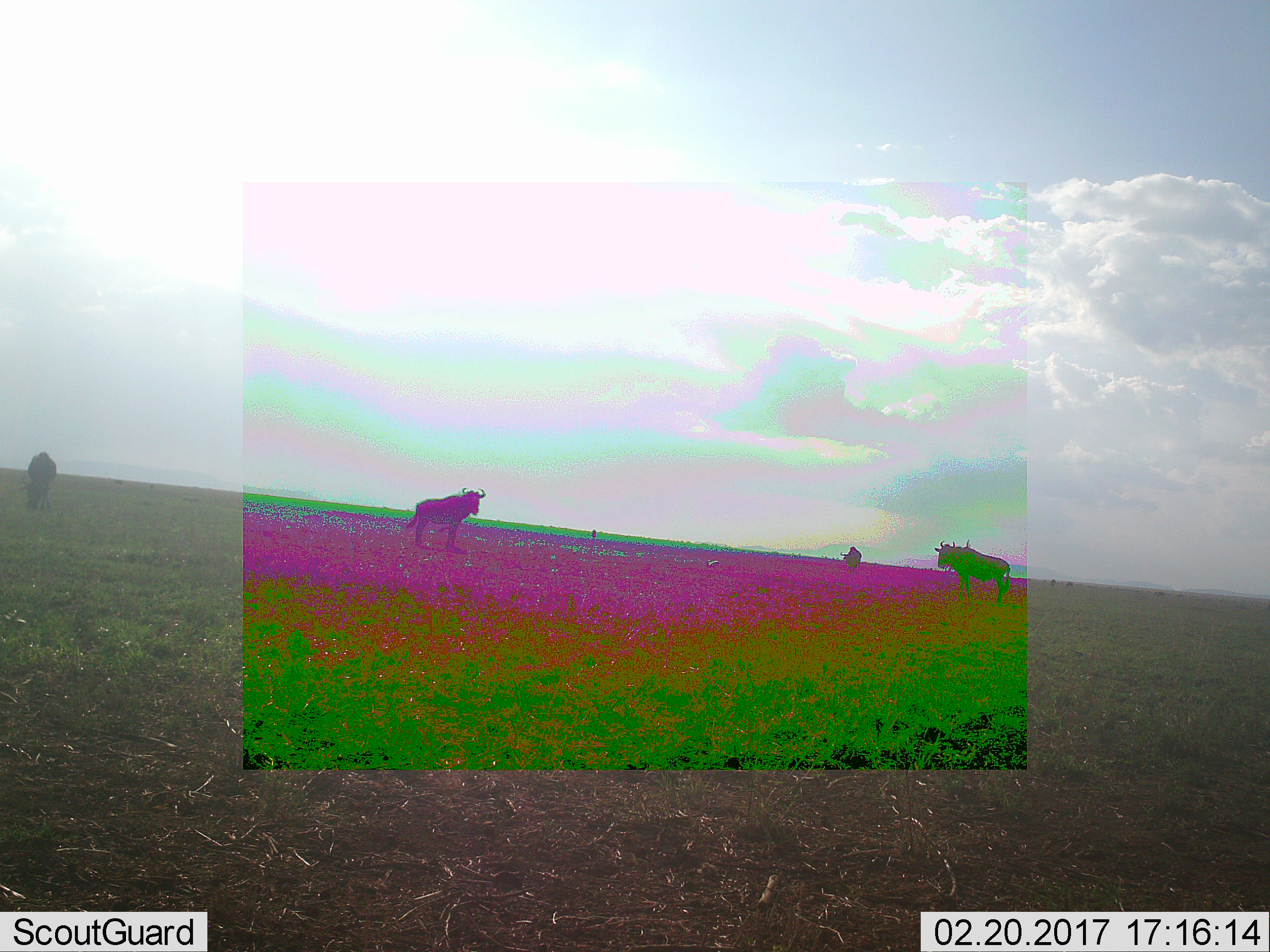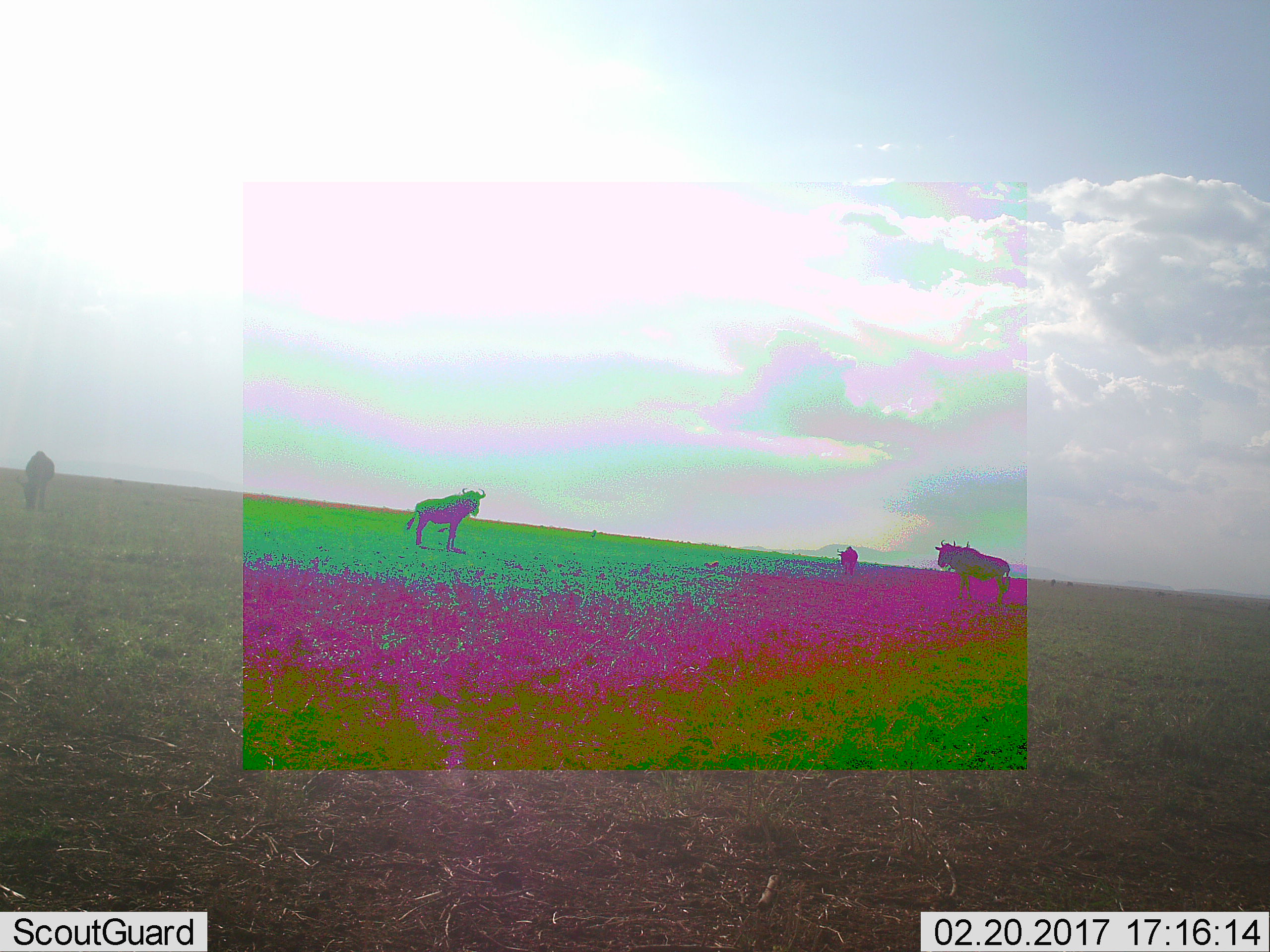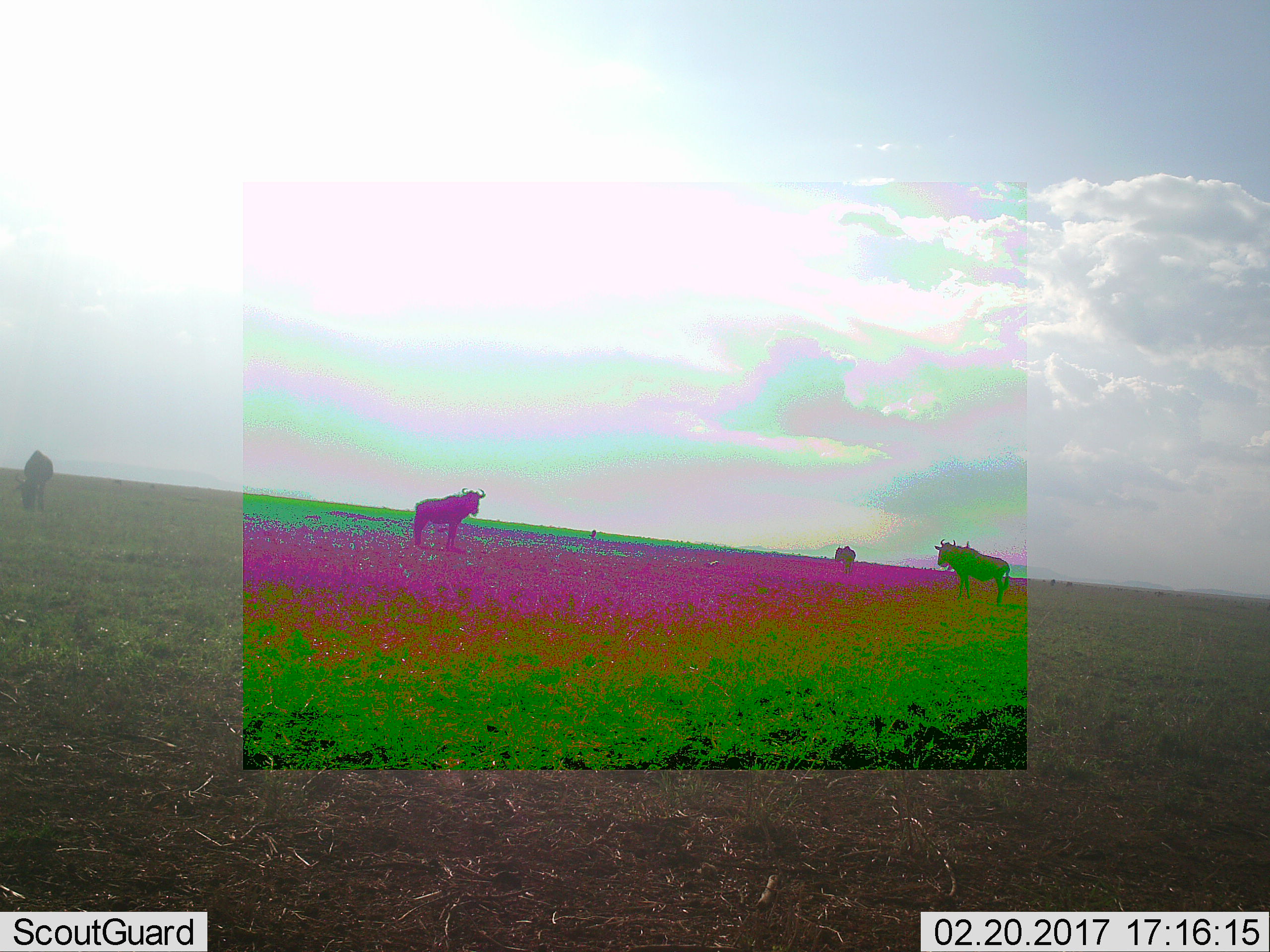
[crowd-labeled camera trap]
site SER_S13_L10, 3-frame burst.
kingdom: Animalia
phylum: Chordata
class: Mammalia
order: Artiodactyla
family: Bovidae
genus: Connochaetes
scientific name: Connochaetes taurinus taurinus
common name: blue wildebeest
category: wildebeestblue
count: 5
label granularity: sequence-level